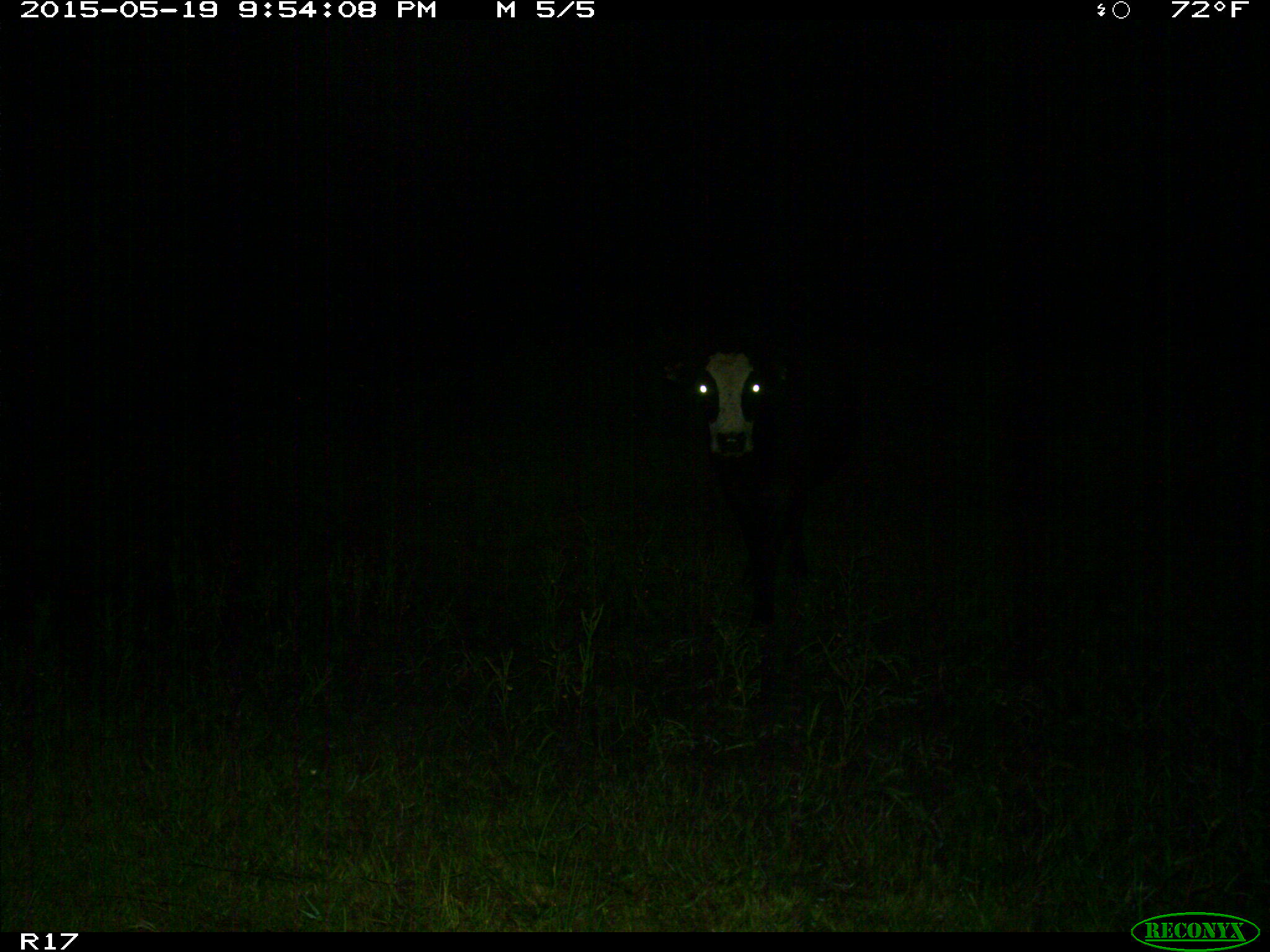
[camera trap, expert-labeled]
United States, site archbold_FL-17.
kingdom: Animalia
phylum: Chordata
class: Mammalia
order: Artiodactyla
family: Bovidae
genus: Bos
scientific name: Bos taurus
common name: domestic cow